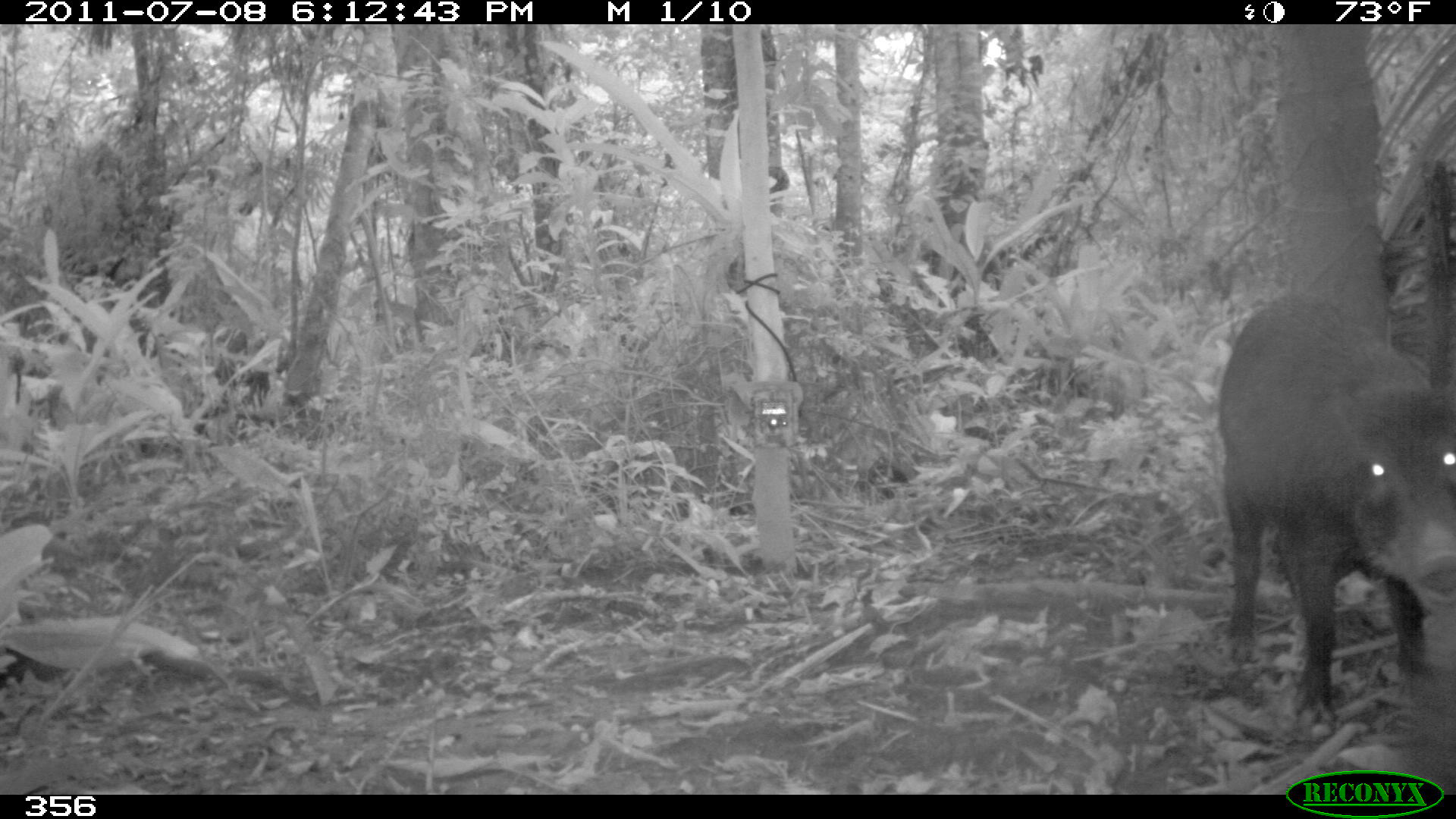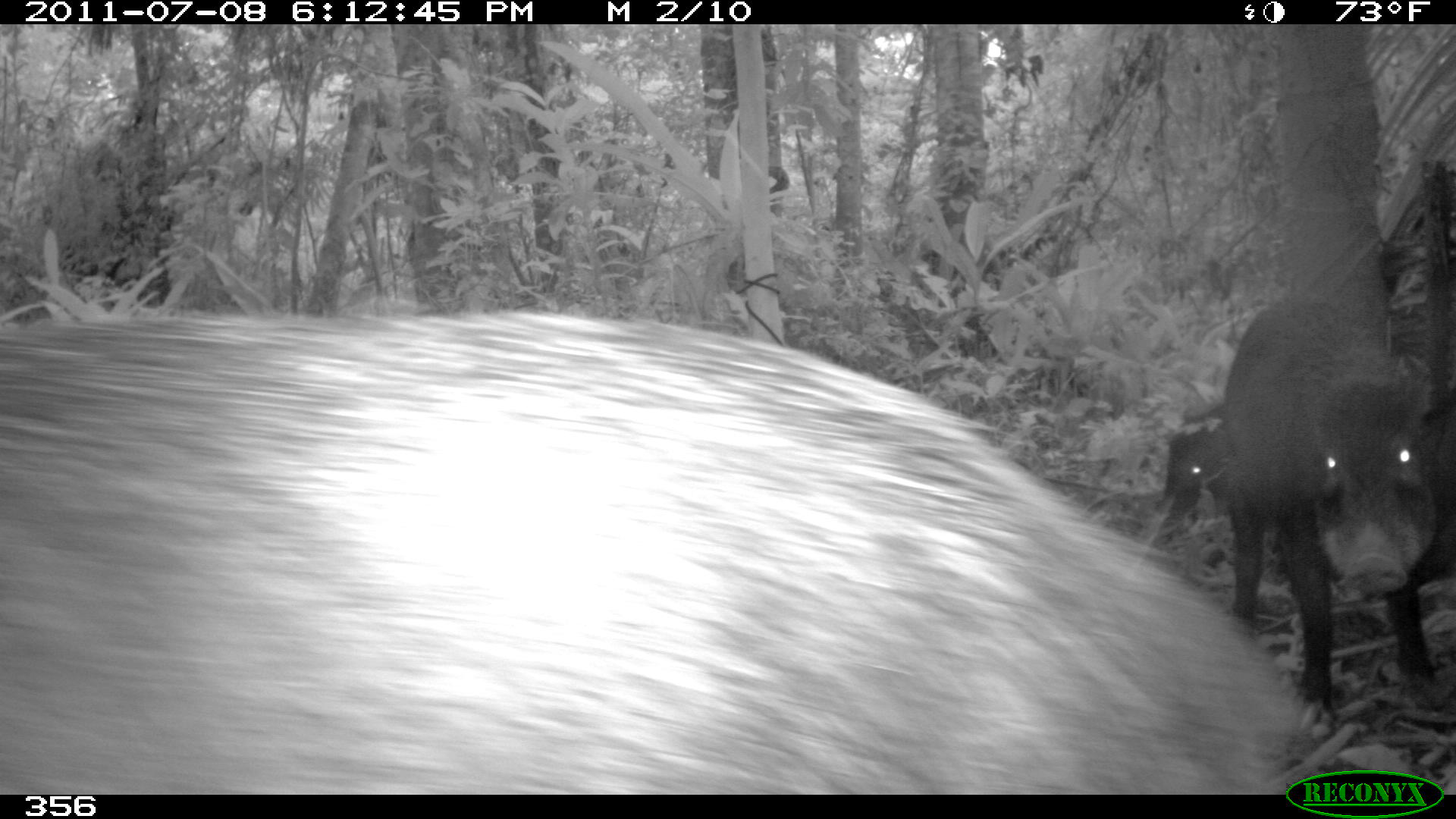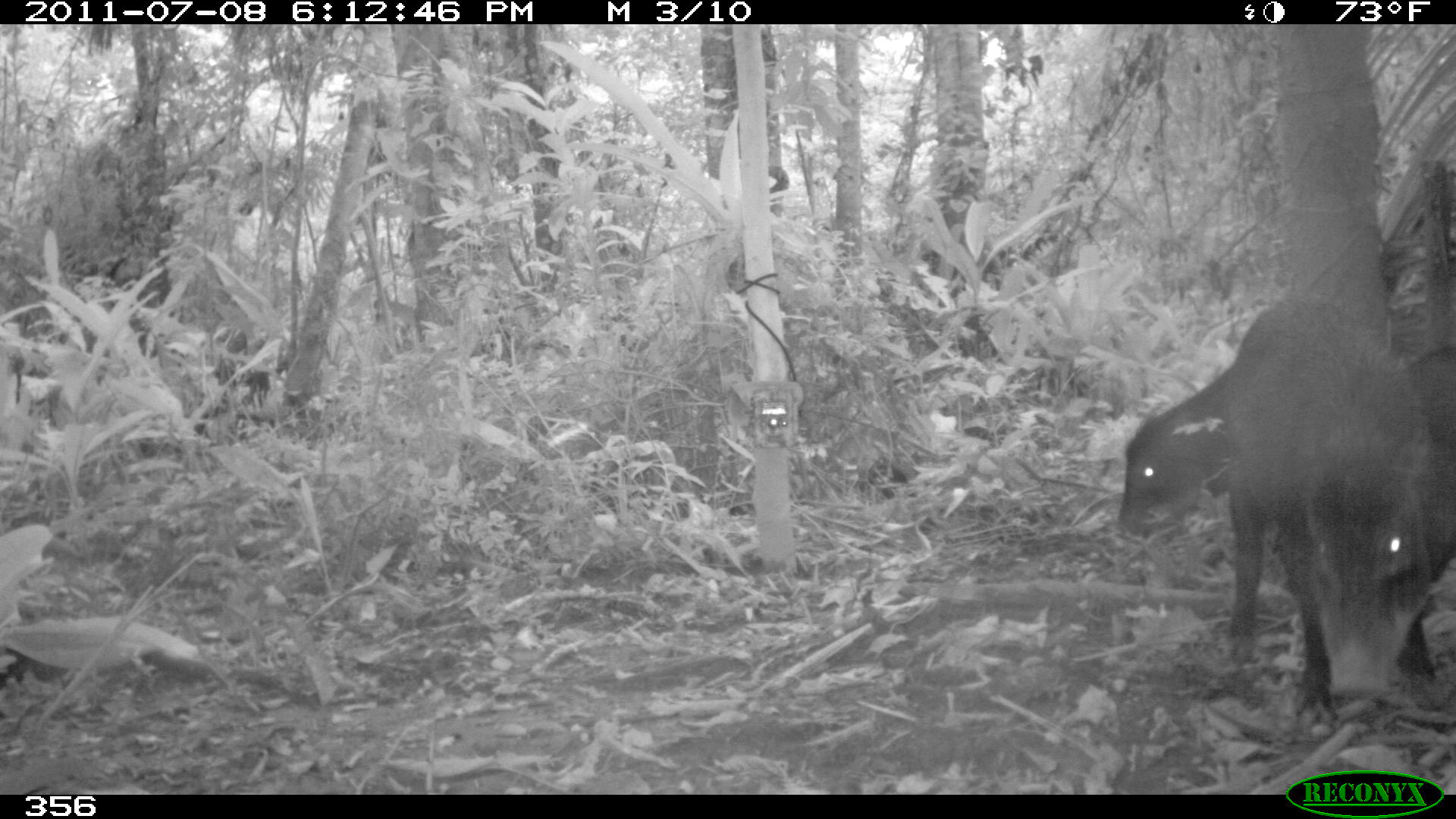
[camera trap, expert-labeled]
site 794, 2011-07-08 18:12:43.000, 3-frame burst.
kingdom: Animalia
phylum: Chordata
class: Mammalia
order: Artiodactyla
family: Tayassuidae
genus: Tayassu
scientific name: Tayassu pecari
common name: white-lipped peccary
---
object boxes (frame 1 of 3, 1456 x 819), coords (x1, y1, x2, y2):
tayassu pecari: (1213, 297, 1450, 737)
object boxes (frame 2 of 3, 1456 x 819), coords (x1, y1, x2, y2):
tayassu pecari: (0, 310, 1302, 791); (1218, 298, 1436, 736); (1163, 404, 1228, 520); (1423, 381, 1454, 593)